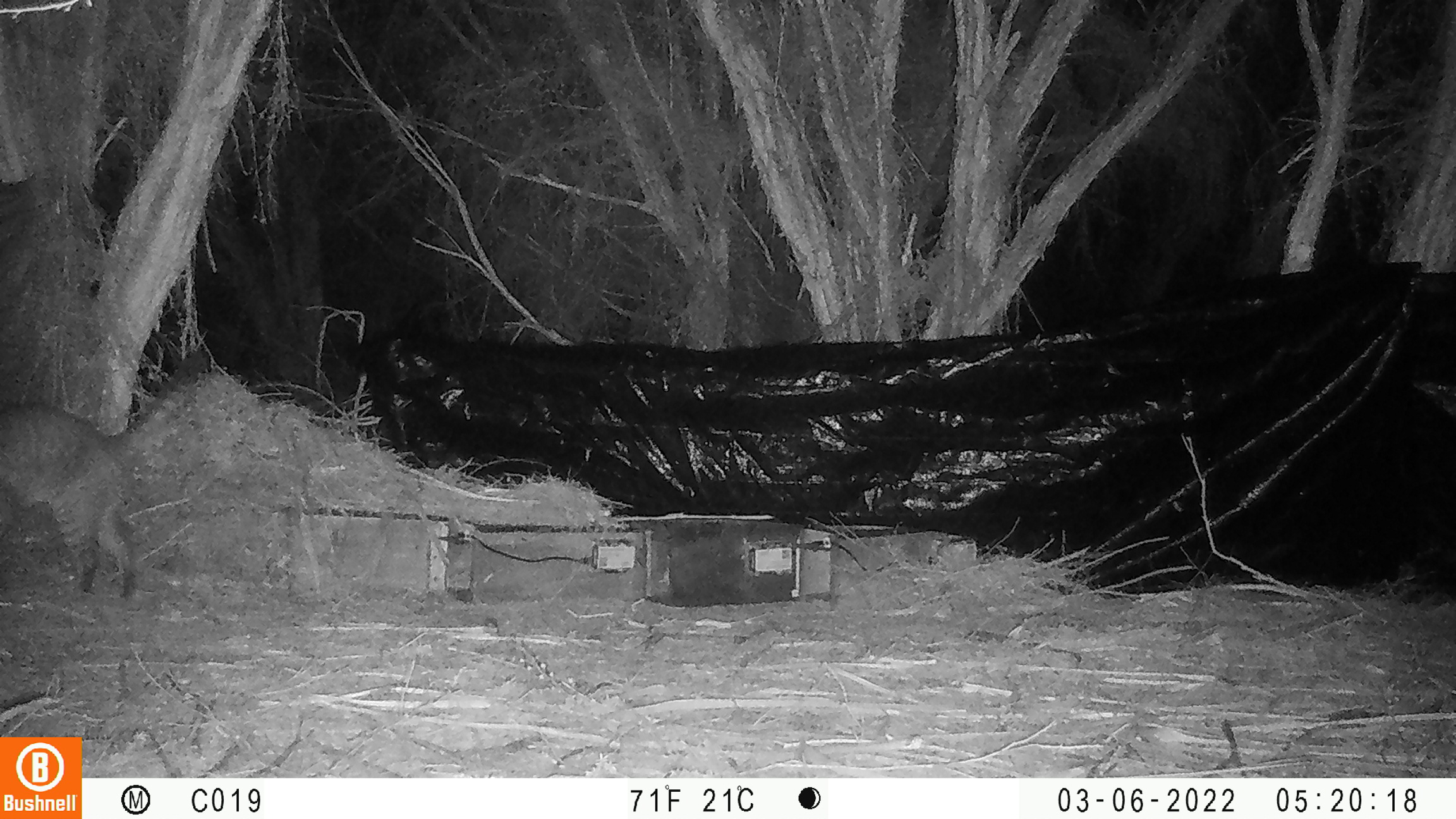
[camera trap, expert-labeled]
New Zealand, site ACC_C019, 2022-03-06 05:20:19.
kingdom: Animalia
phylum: Chordata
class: Mammalia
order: Carnivora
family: Felidae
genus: Felis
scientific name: Felis catus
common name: domestic cat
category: cat